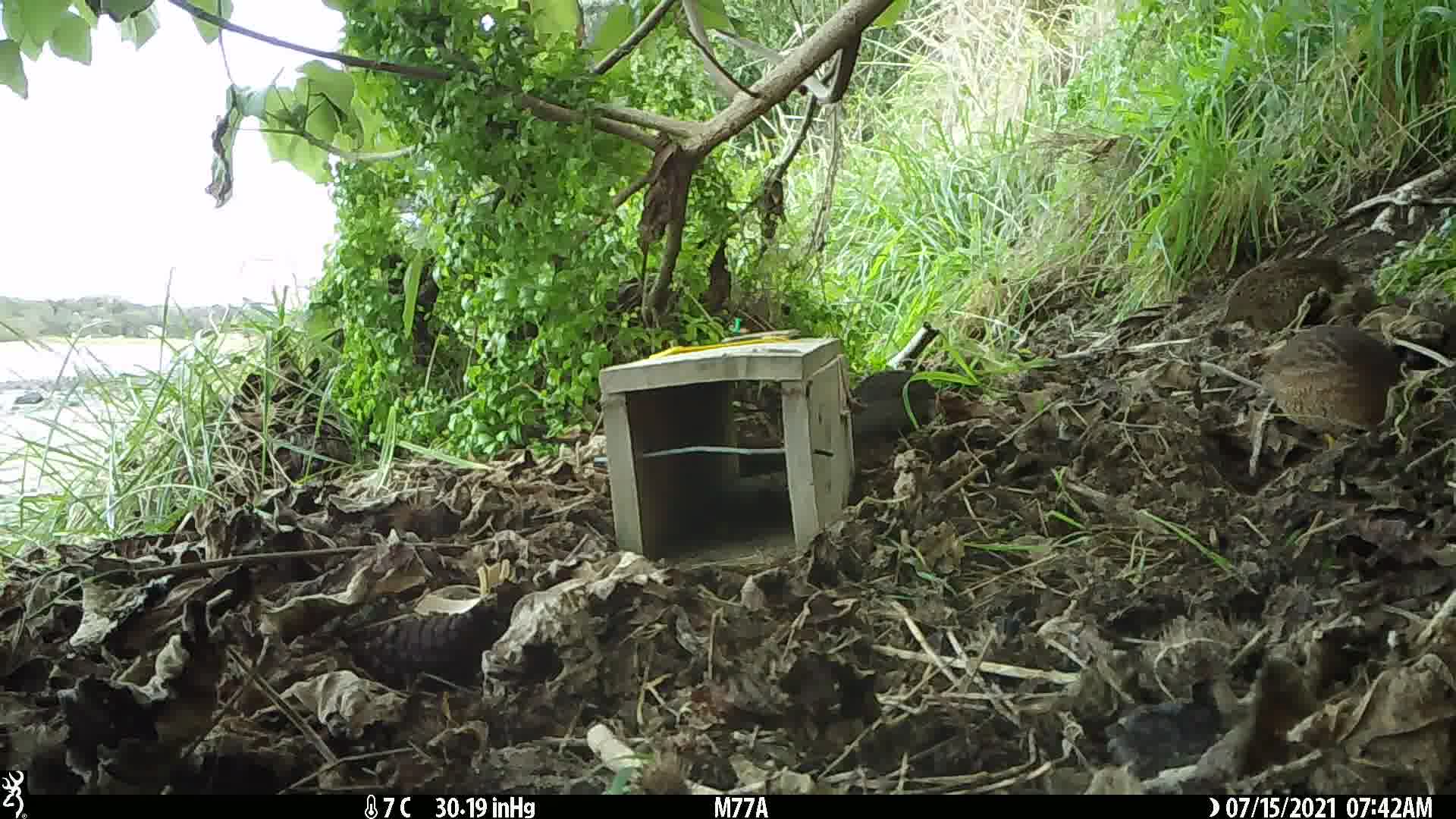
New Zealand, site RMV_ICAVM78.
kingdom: Animalia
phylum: Chordata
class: Aves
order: Galliformes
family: Phasianidae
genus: Synoicus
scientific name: Synoicus ypsilophorus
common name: brown quail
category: quail brown